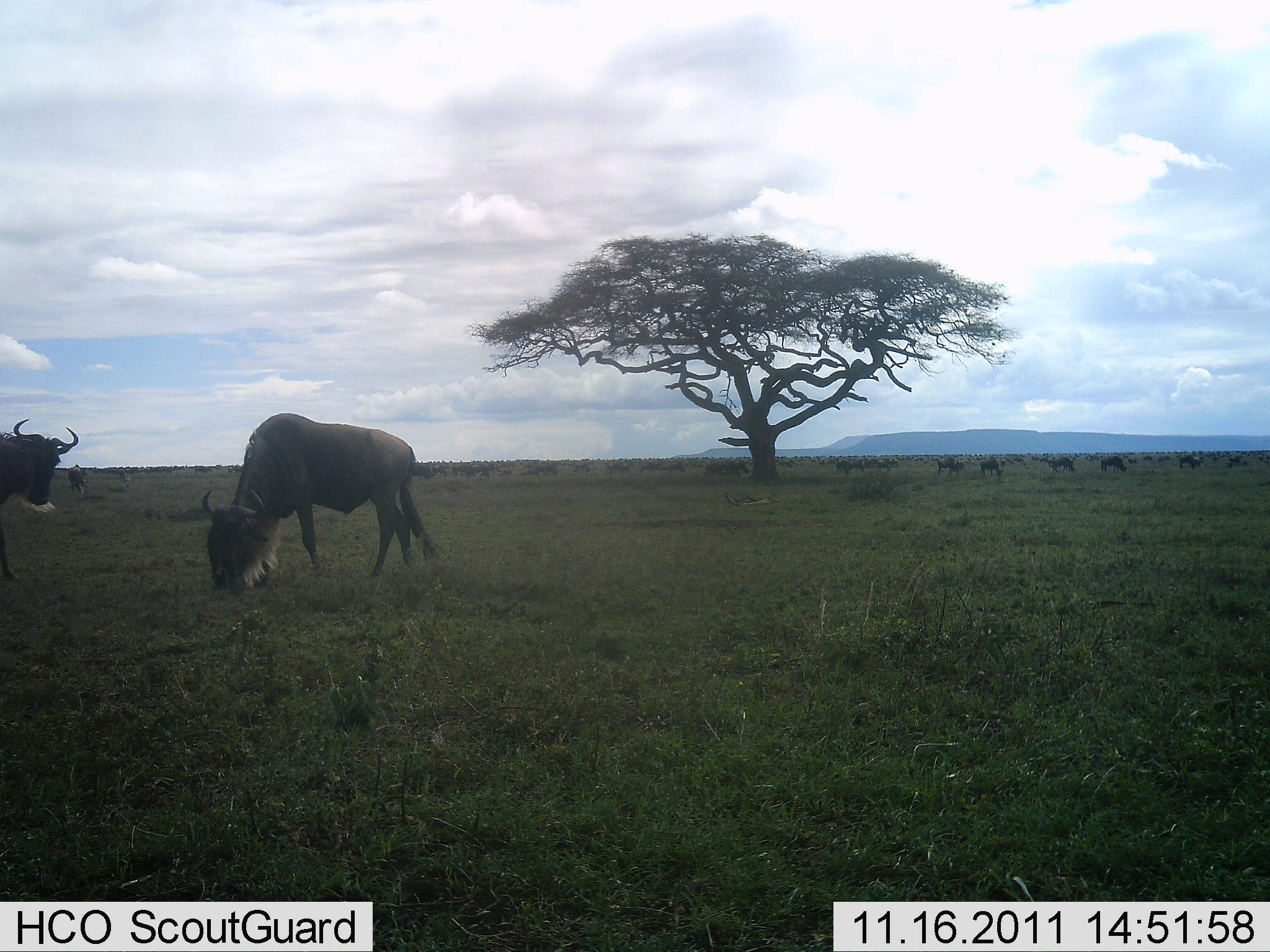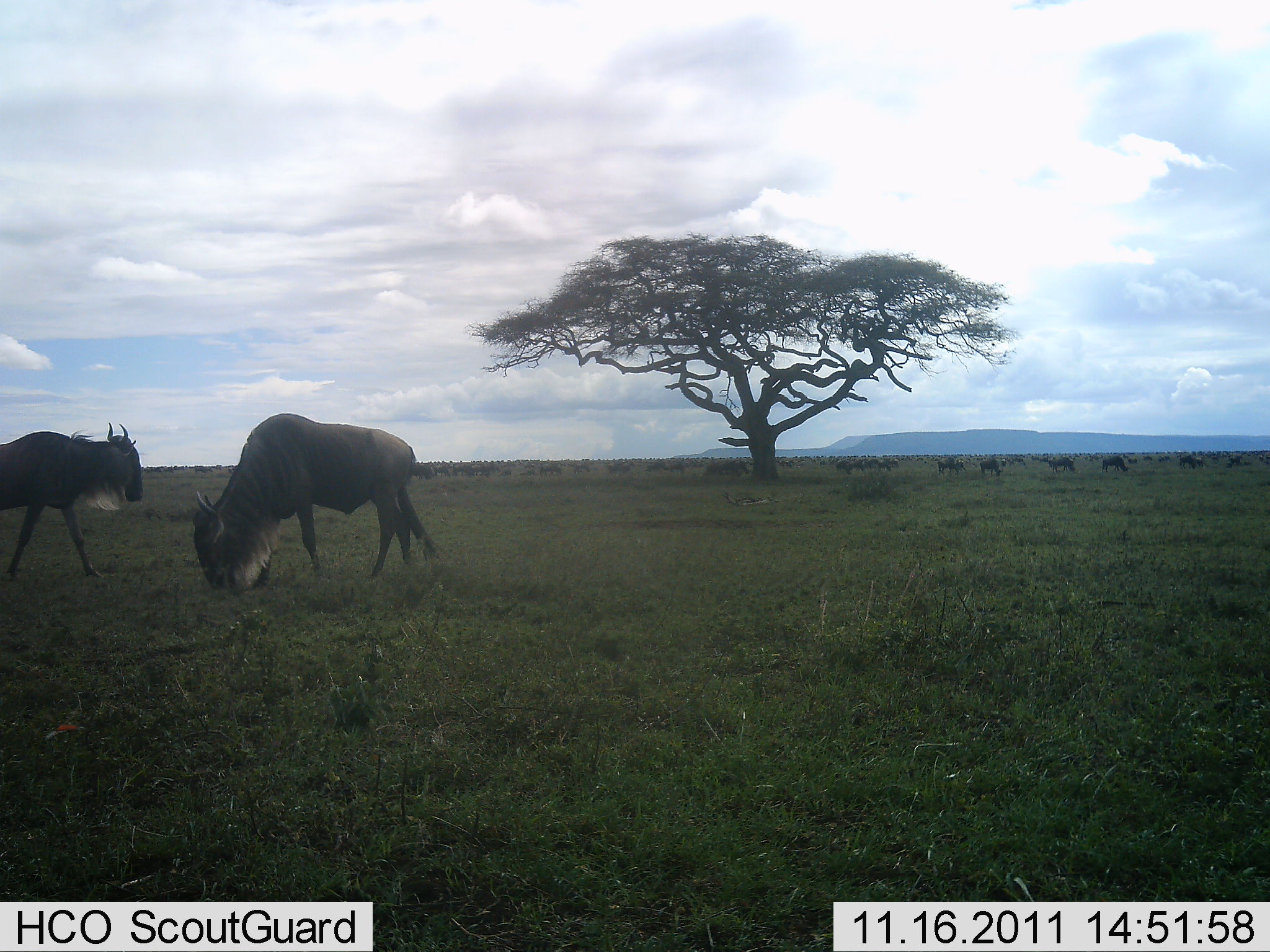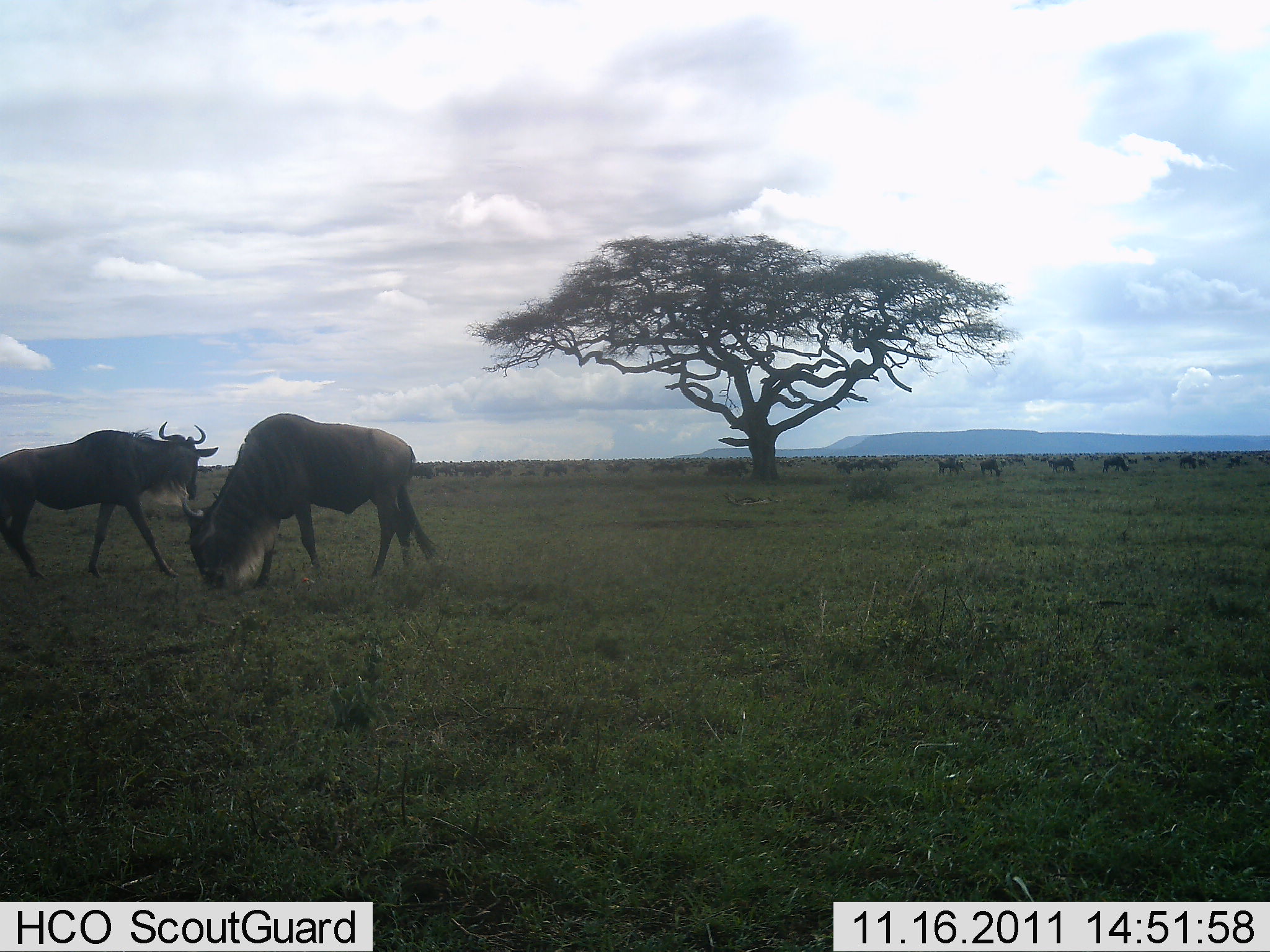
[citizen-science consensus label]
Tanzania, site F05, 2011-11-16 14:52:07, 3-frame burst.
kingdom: Animalia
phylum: Chordata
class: Mammalia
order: Artiodactyla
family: Bovidae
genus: Connochaetes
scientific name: Connochaetes taurinus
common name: blue wildebeest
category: wildebeest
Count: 11-50.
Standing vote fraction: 25%.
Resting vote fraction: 0%.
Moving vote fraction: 33%.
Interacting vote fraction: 0%.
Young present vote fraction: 0%.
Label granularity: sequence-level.